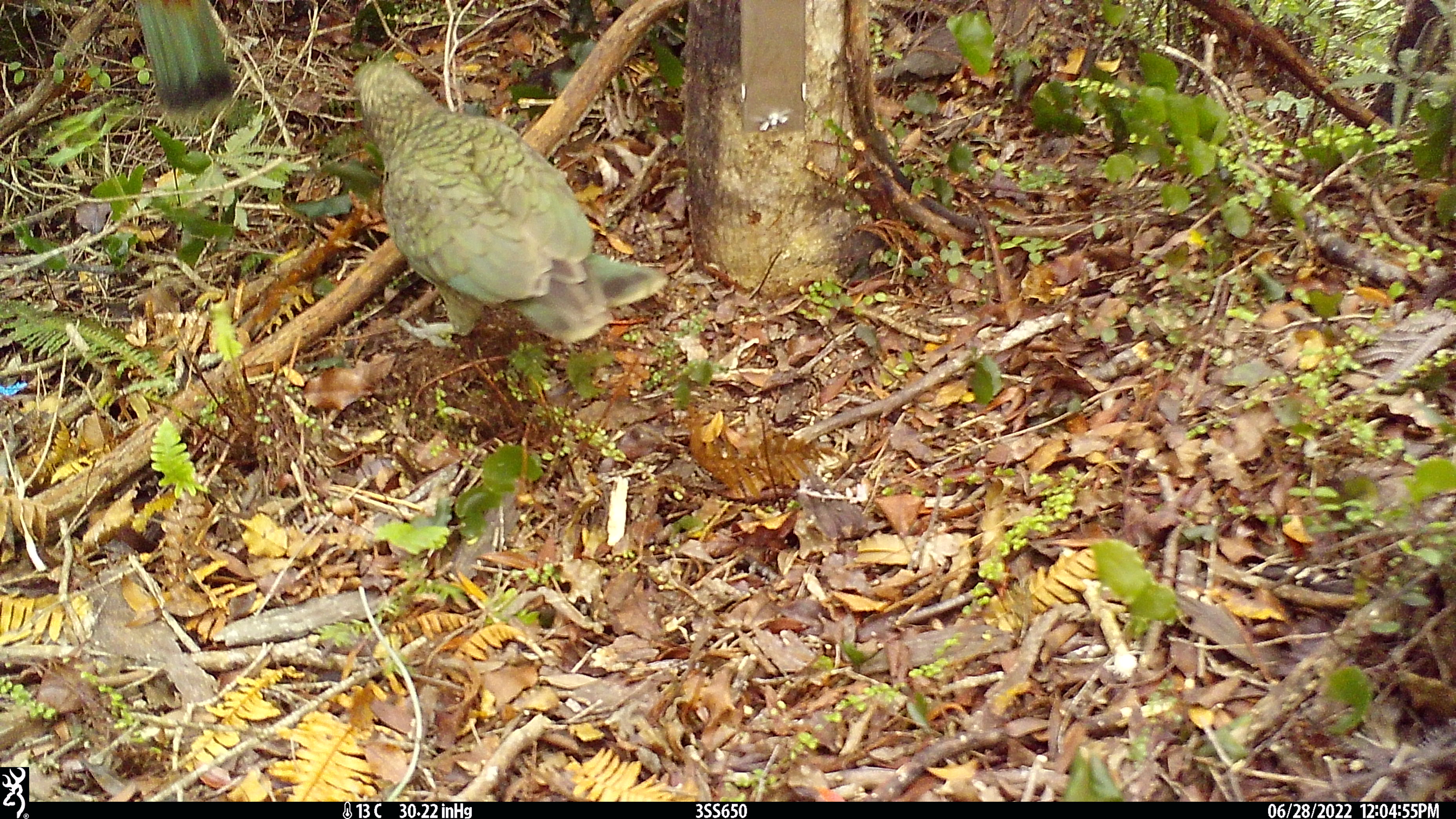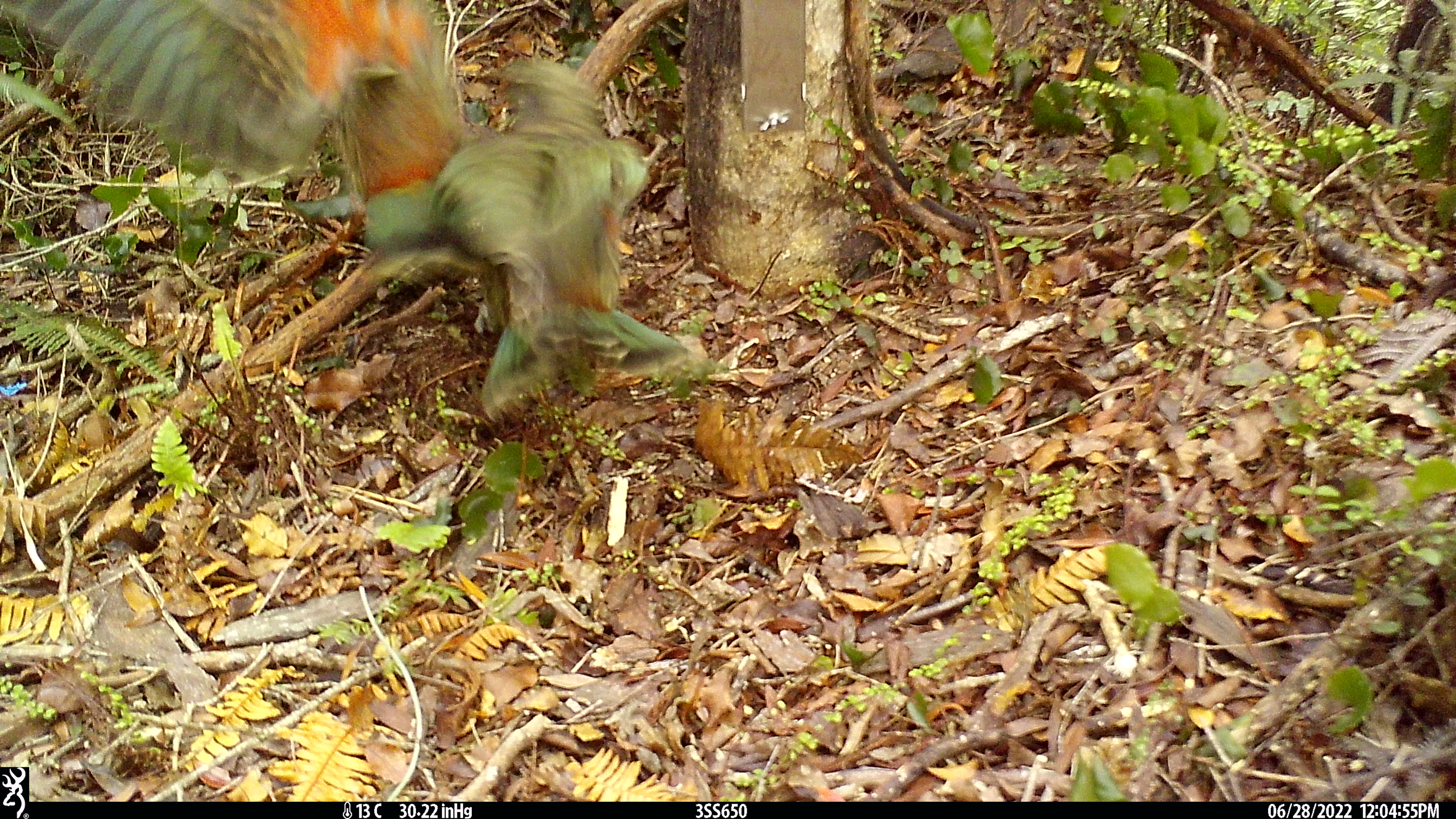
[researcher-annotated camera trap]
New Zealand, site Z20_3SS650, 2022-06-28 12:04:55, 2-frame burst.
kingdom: Animalia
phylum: Chordata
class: Aves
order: Psittaciformes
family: Strigopidae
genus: Nestor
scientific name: Nestor notabilis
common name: kea